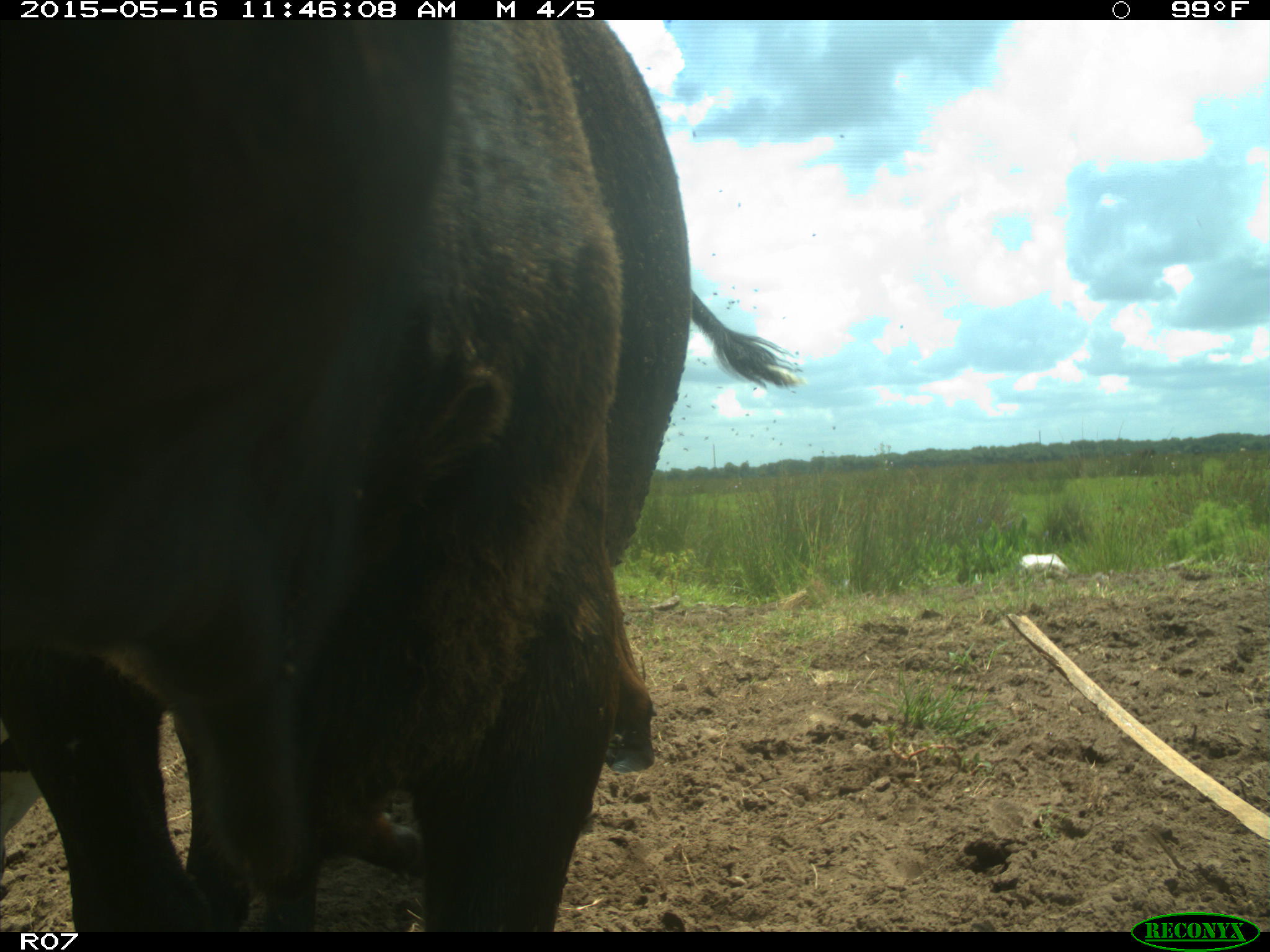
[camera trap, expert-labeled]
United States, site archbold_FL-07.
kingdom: Animalia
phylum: Chordata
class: Mammalia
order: Artiodactyla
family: Bovidae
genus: Bos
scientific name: Bos taurus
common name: domestic cow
Bos taurus (domestic cow).